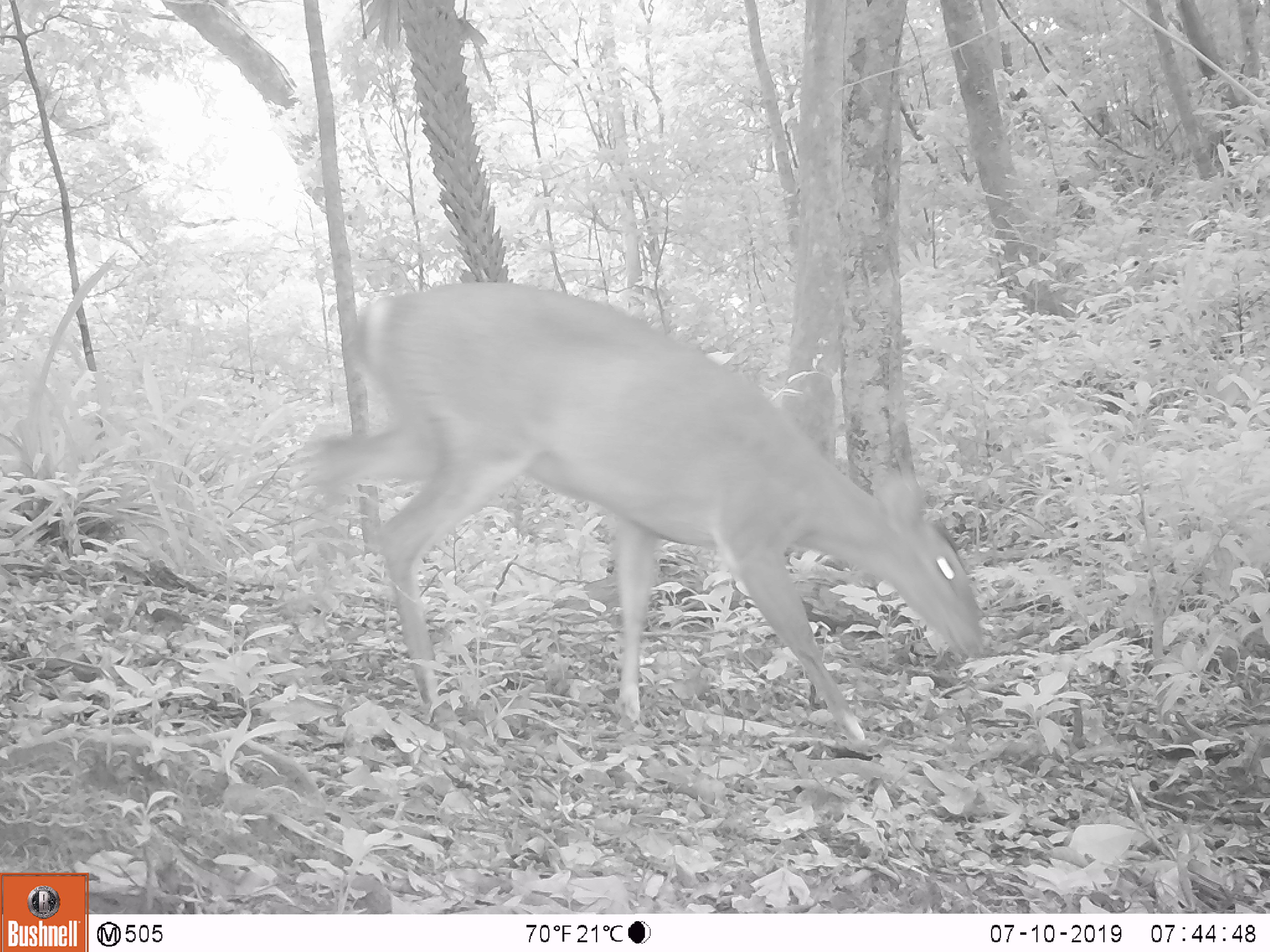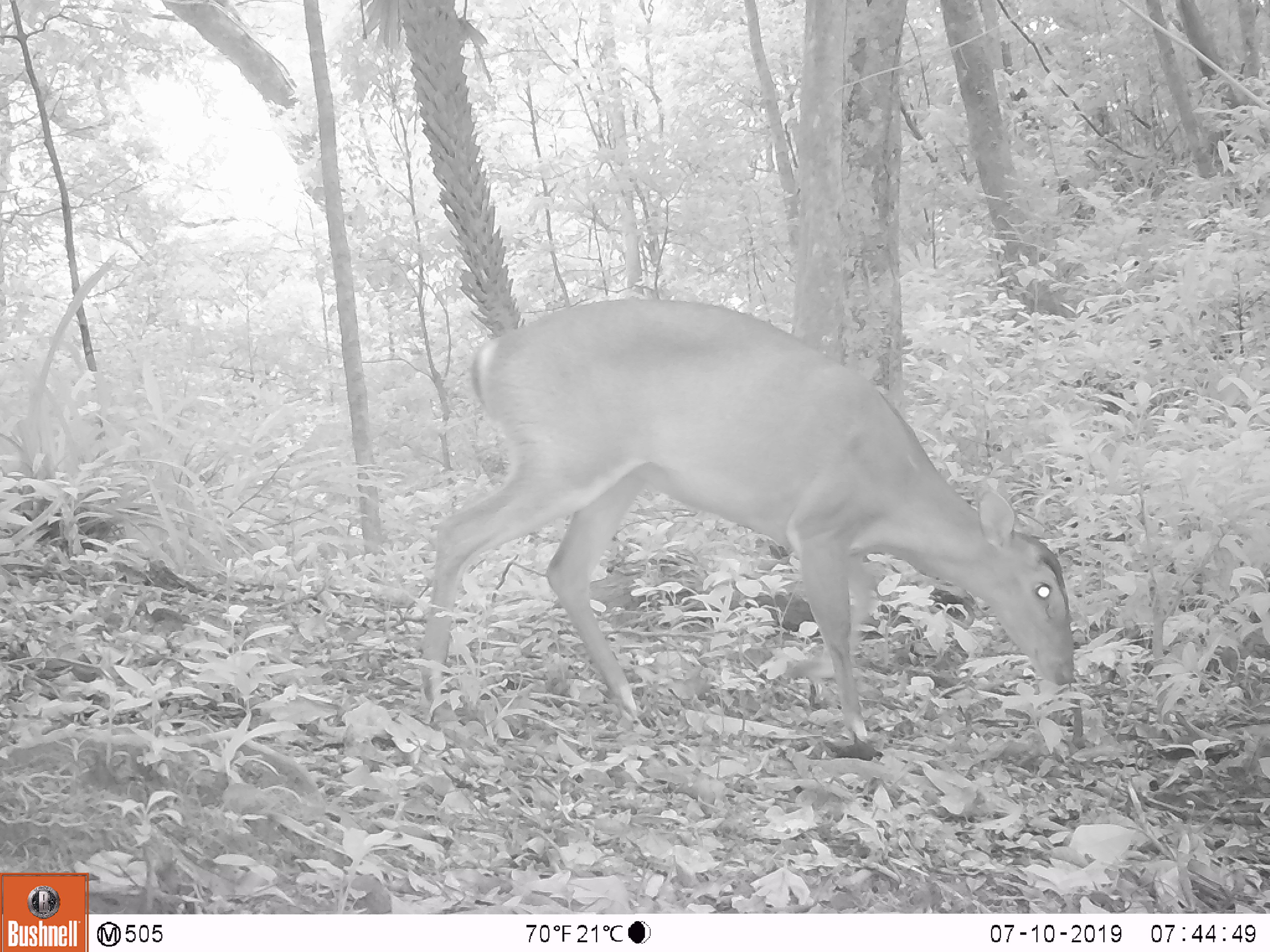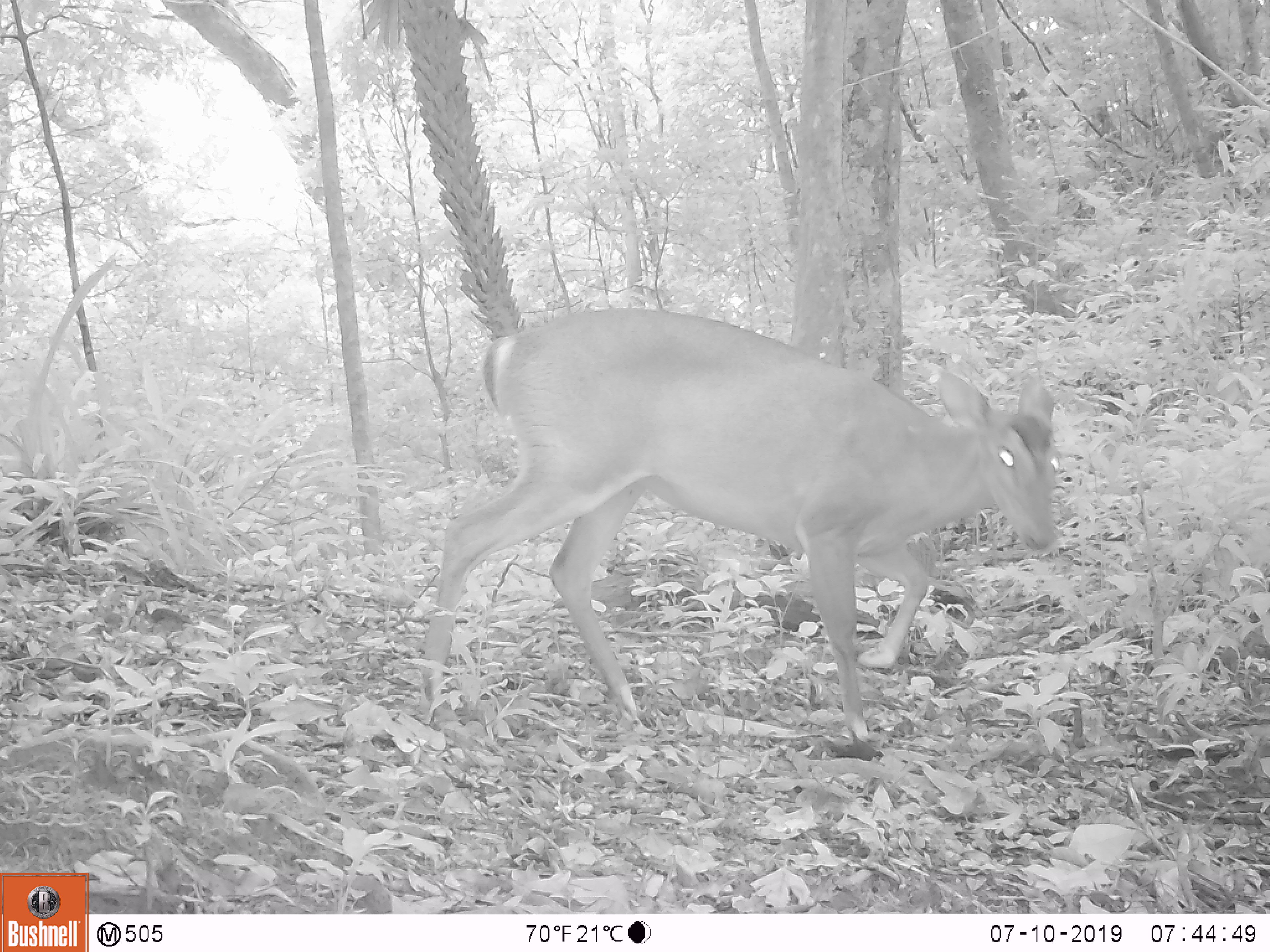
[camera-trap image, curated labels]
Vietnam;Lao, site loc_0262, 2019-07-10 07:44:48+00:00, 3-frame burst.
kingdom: Animalia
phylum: Chordata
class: Mammalia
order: Artiodactyla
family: Cervidae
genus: Muntiacus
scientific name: Muntiacus vuquangensis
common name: large-antlered muntjac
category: large antlered muntjac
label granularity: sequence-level